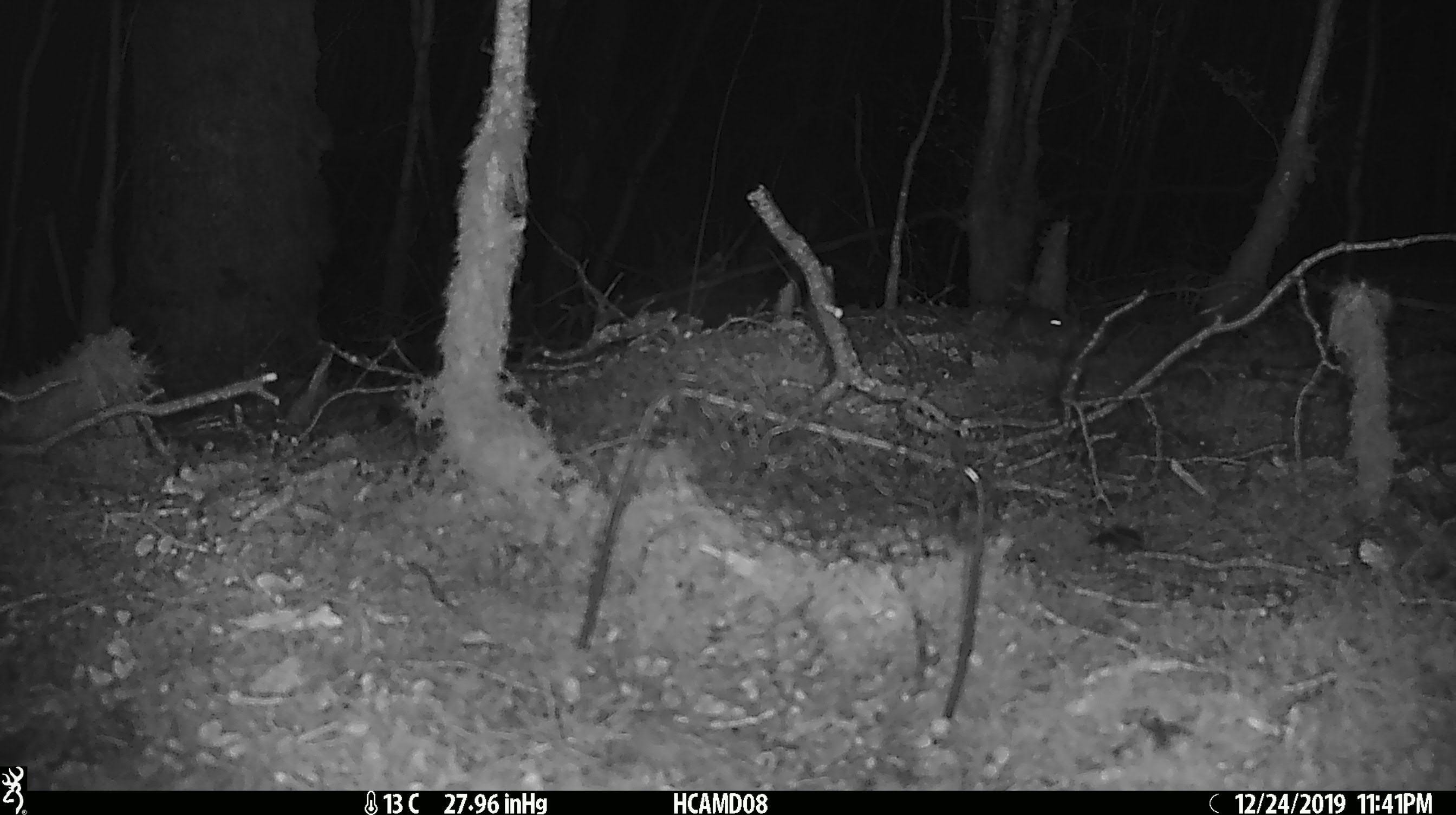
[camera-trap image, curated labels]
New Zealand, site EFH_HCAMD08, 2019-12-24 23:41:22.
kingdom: Animalia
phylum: Chordata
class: Mammalia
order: Rodentia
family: Muridae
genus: Mus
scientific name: Mus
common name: mouse